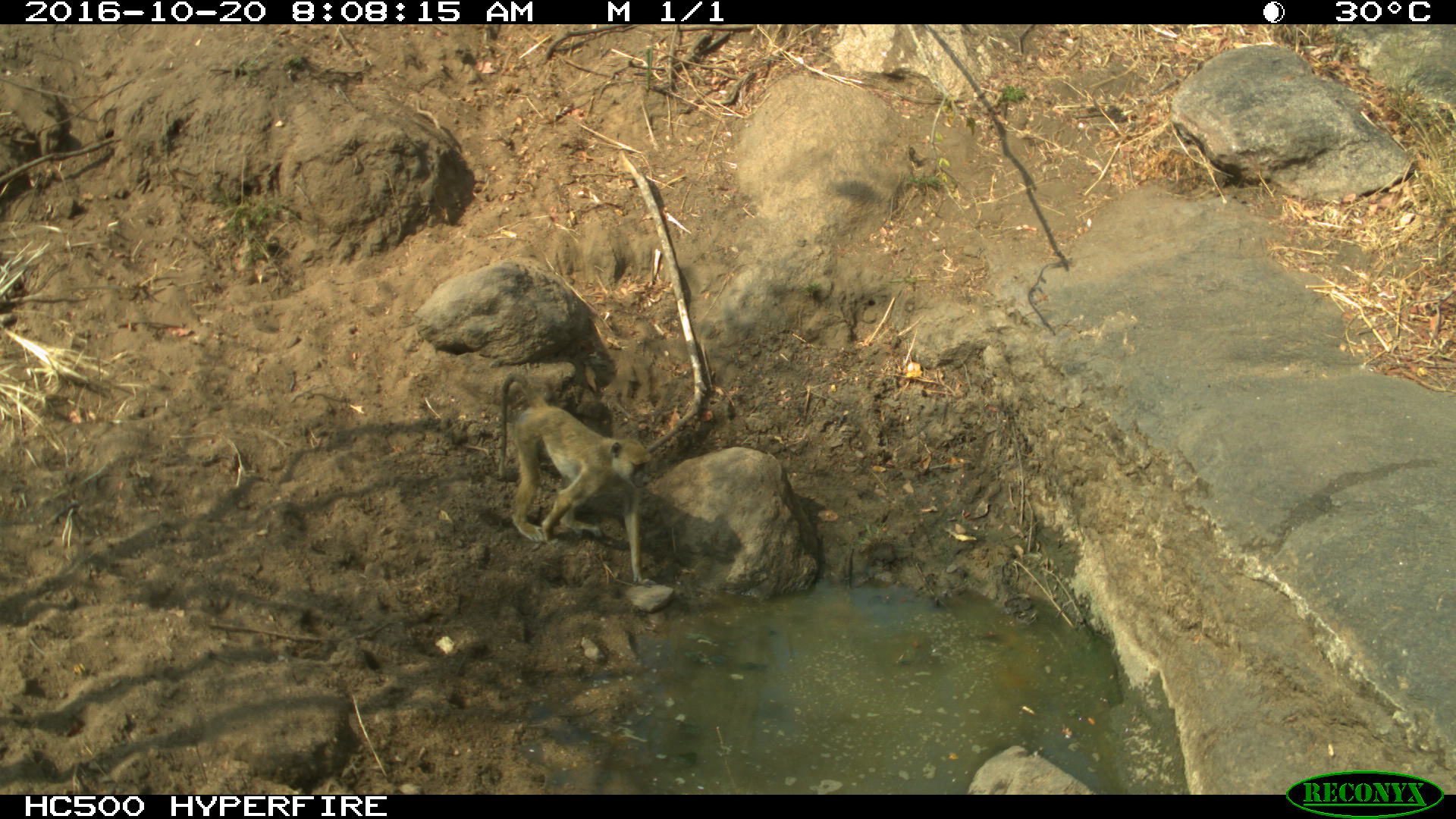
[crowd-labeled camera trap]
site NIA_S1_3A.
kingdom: Animalia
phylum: Chordata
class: Mammalia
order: Primates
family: Cercopithecidae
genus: Papio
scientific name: Papio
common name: baboon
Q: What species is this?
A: Baboon (Papio).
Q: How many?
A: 1.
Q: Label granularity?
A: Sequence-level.